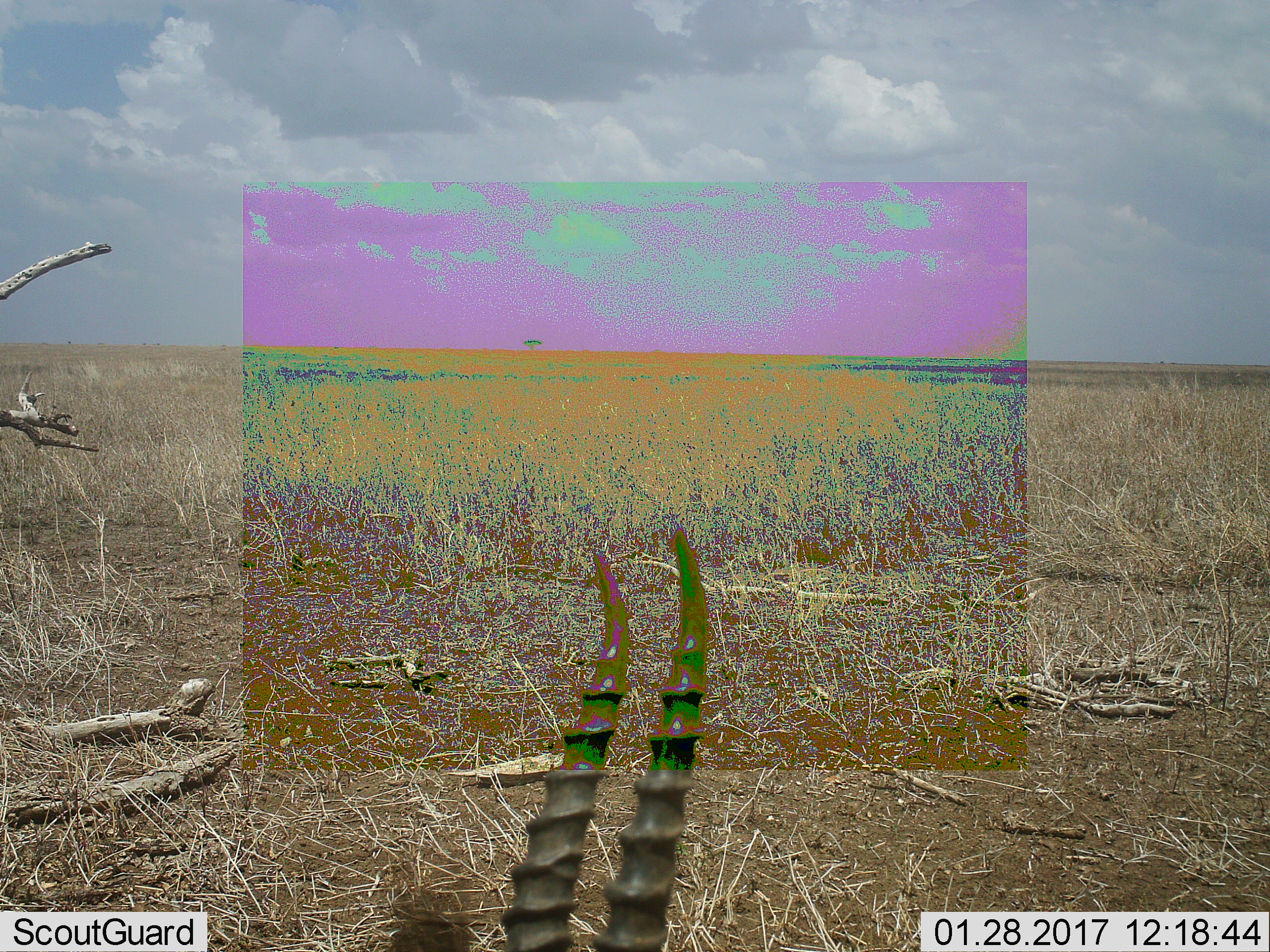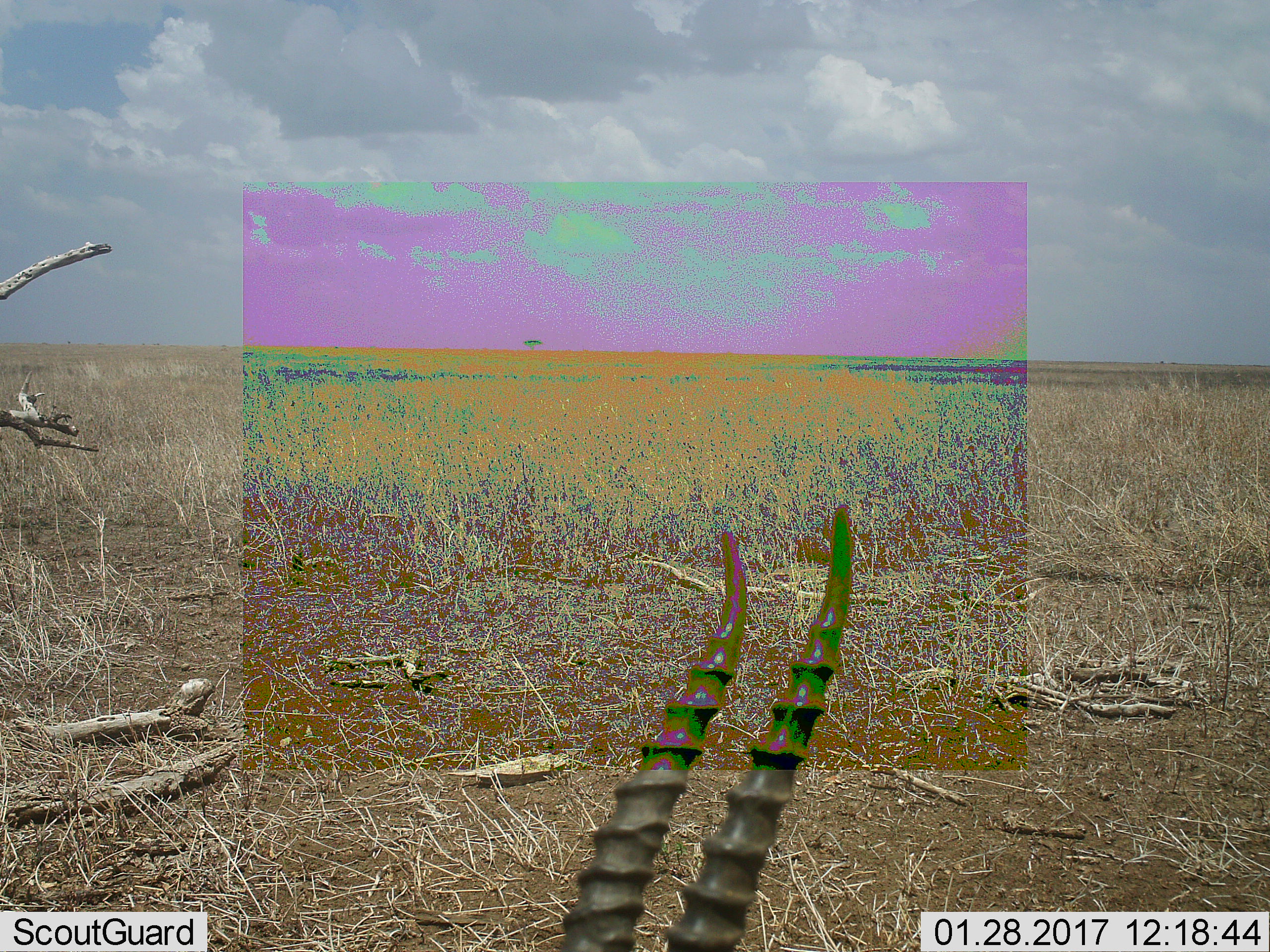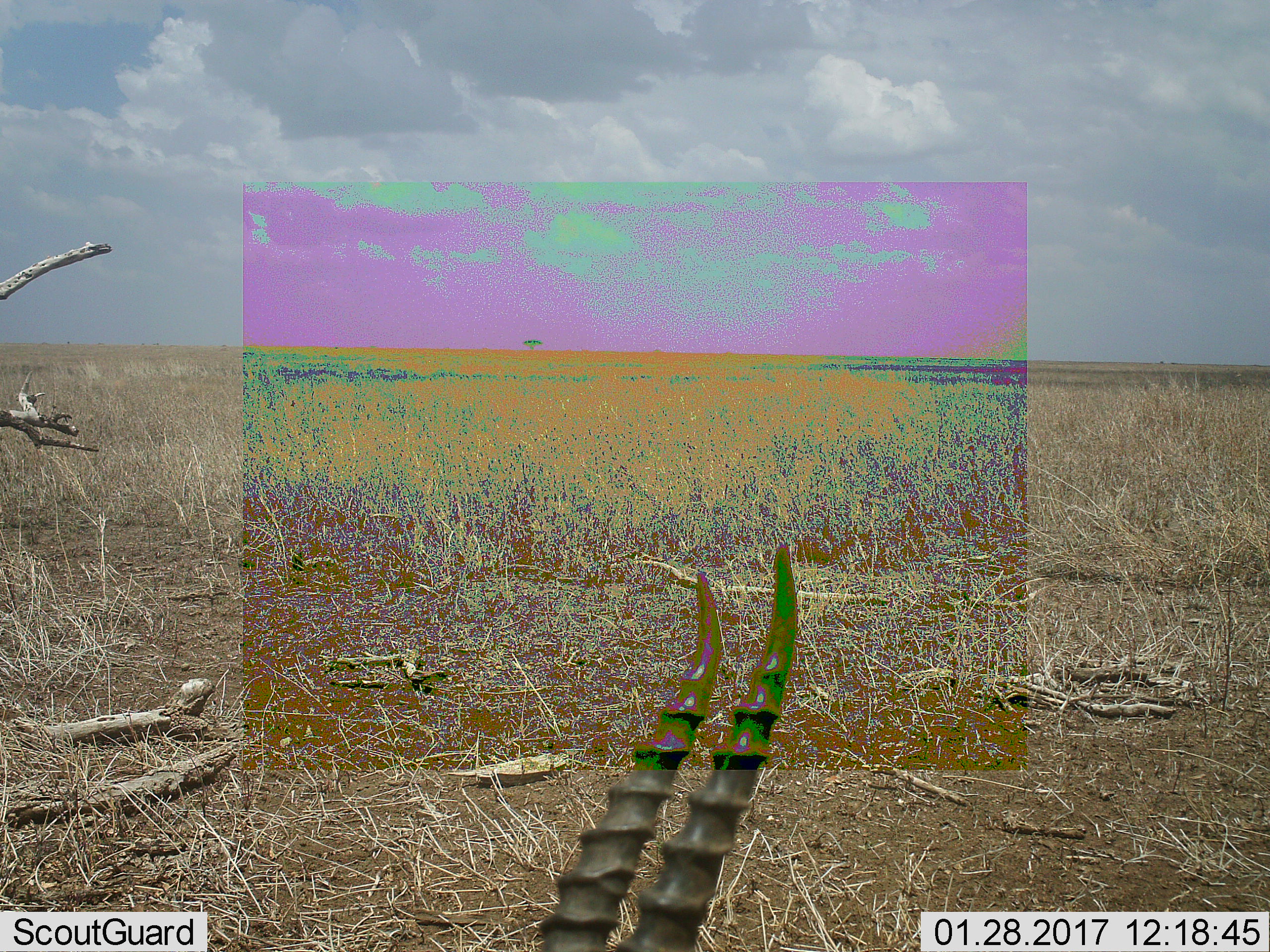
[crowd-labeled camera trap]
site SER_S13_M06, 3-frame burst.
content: unidentified animal